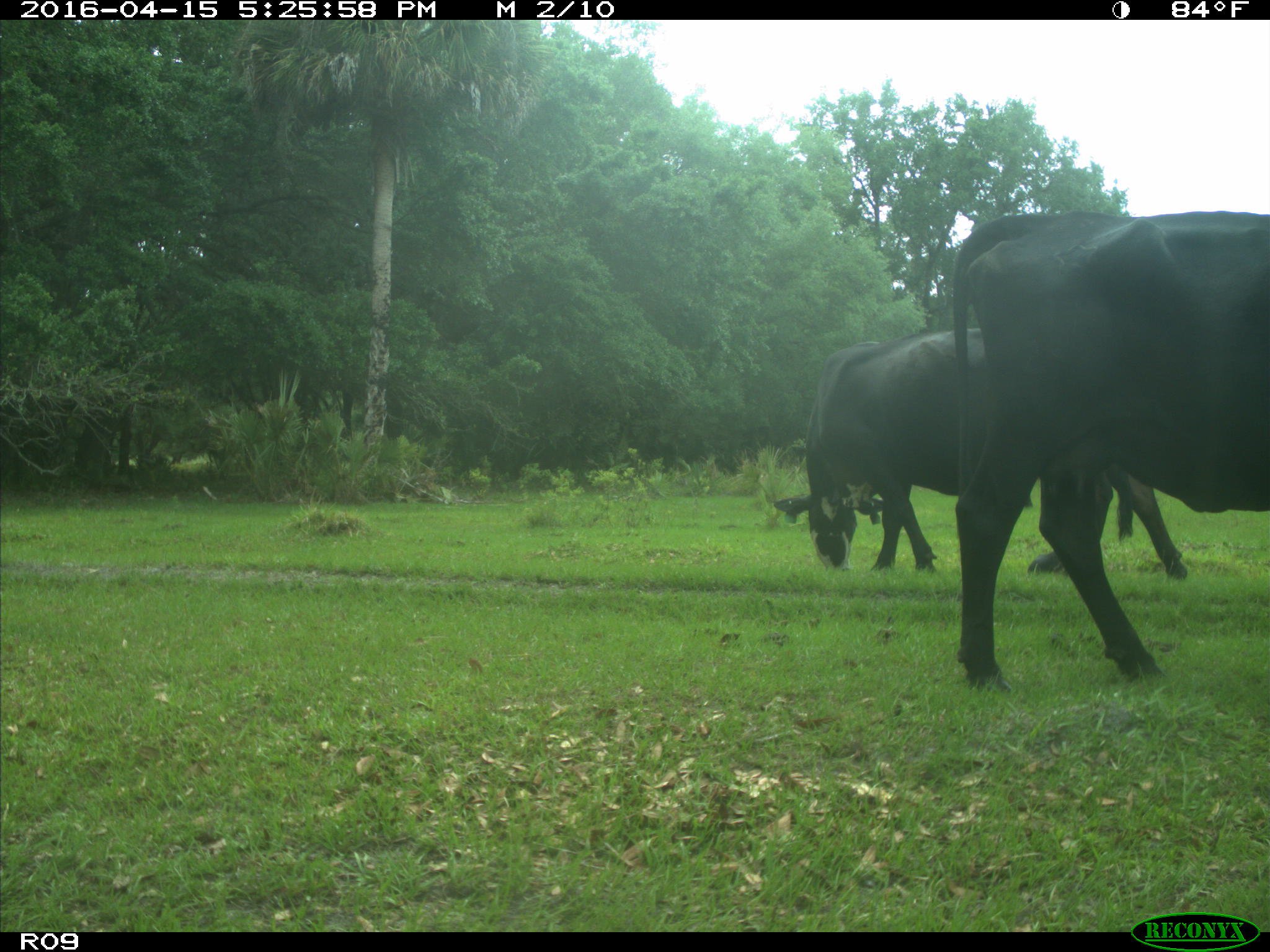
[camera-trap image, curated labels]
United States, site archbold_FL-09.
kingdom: Animalia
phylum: Chordata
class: Mammalia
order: Artiodactyla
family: Bovidae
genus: Bos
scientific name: Bos taurus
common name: domestic cow